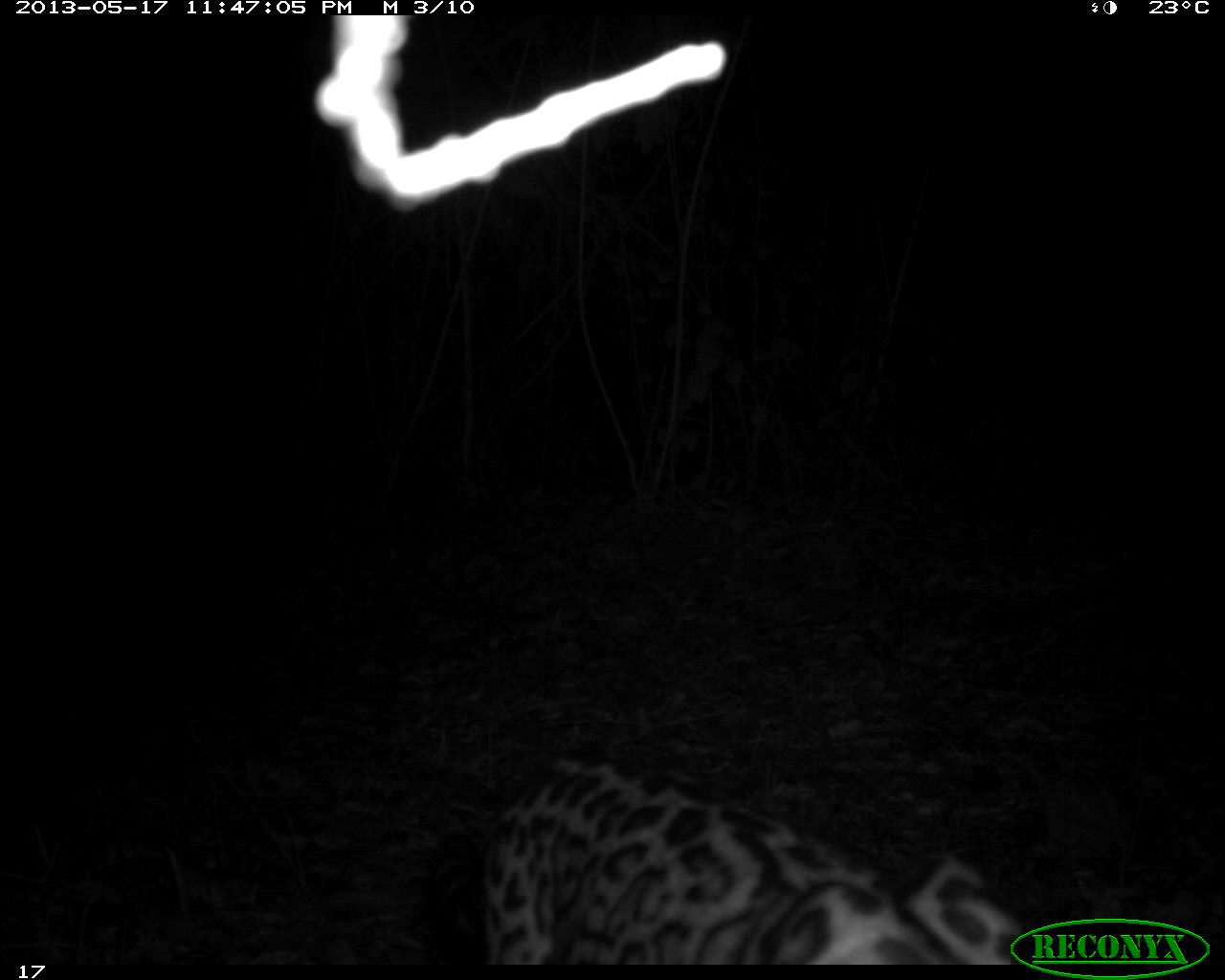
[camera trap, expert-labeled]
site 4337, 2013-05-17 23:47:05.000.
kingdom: Animalia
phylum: Chordata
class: Mammalia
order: Carnivora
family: Felidae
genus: Leopardus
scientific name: Leopardus pardalis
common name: ocelot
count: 1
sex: female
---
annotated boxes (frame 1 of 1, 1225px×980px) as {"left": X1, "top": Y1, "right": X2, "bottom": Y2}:
leopardus pardalis: {"left": 426, "top": 753, "right": 1025, "bottom": 964}